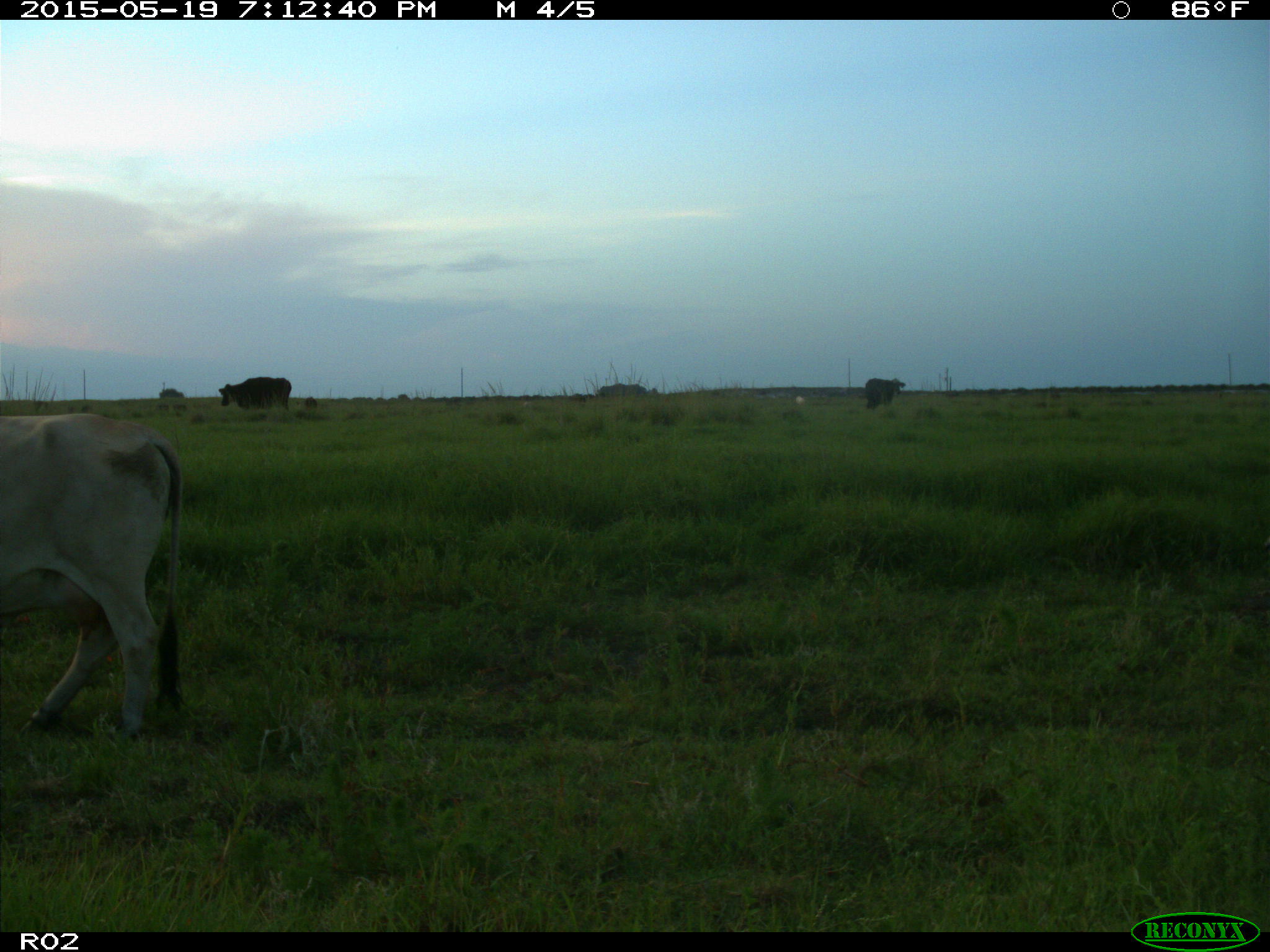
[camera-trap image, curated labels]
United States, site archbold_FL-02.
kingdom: Animalia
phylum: Chordata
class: Mammalia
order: Artiodactyla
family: Bovidae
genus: Bos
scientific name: Bos taurus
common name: domestic cow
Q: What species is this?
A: Bos taurus (domestic cow).